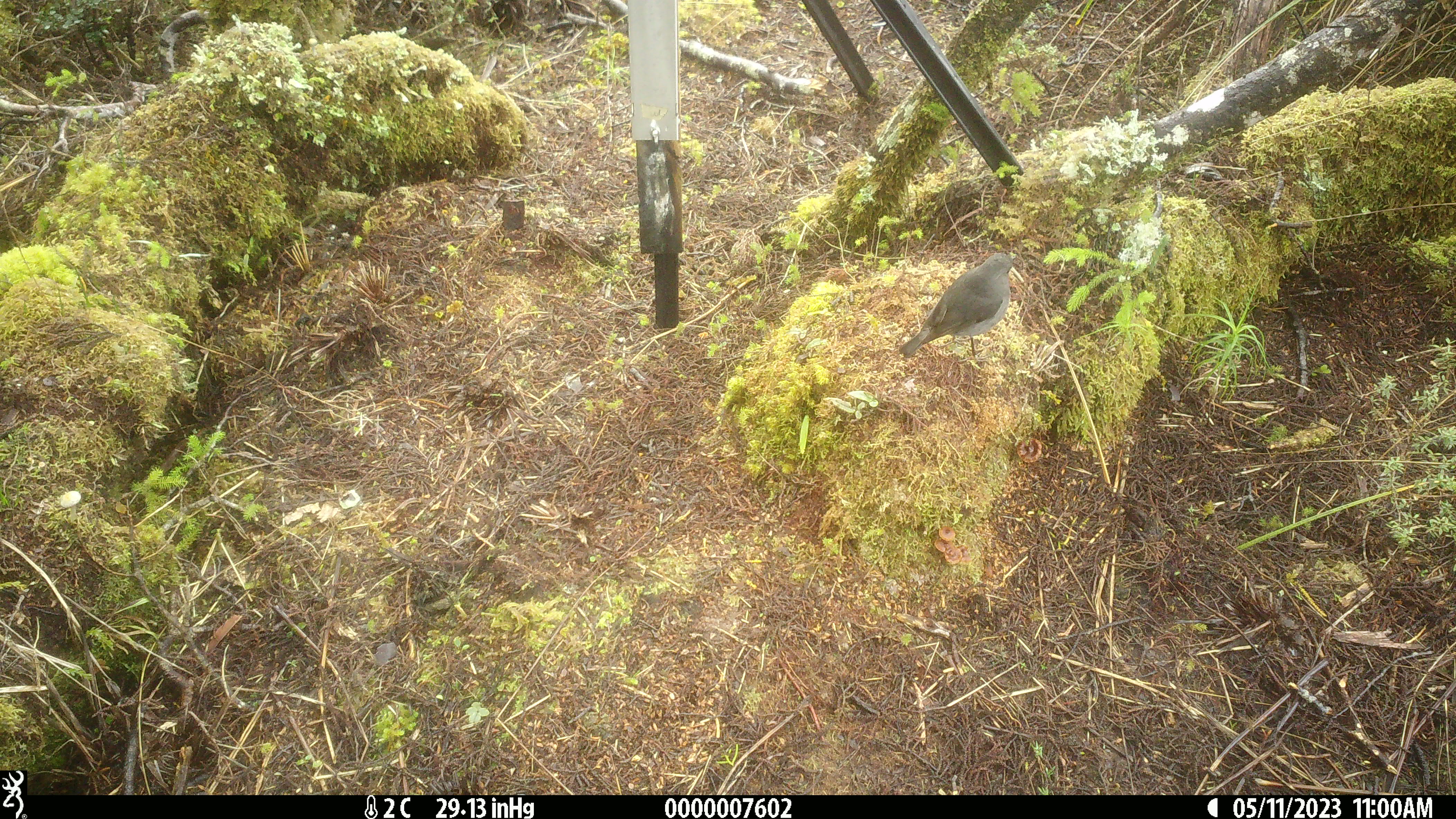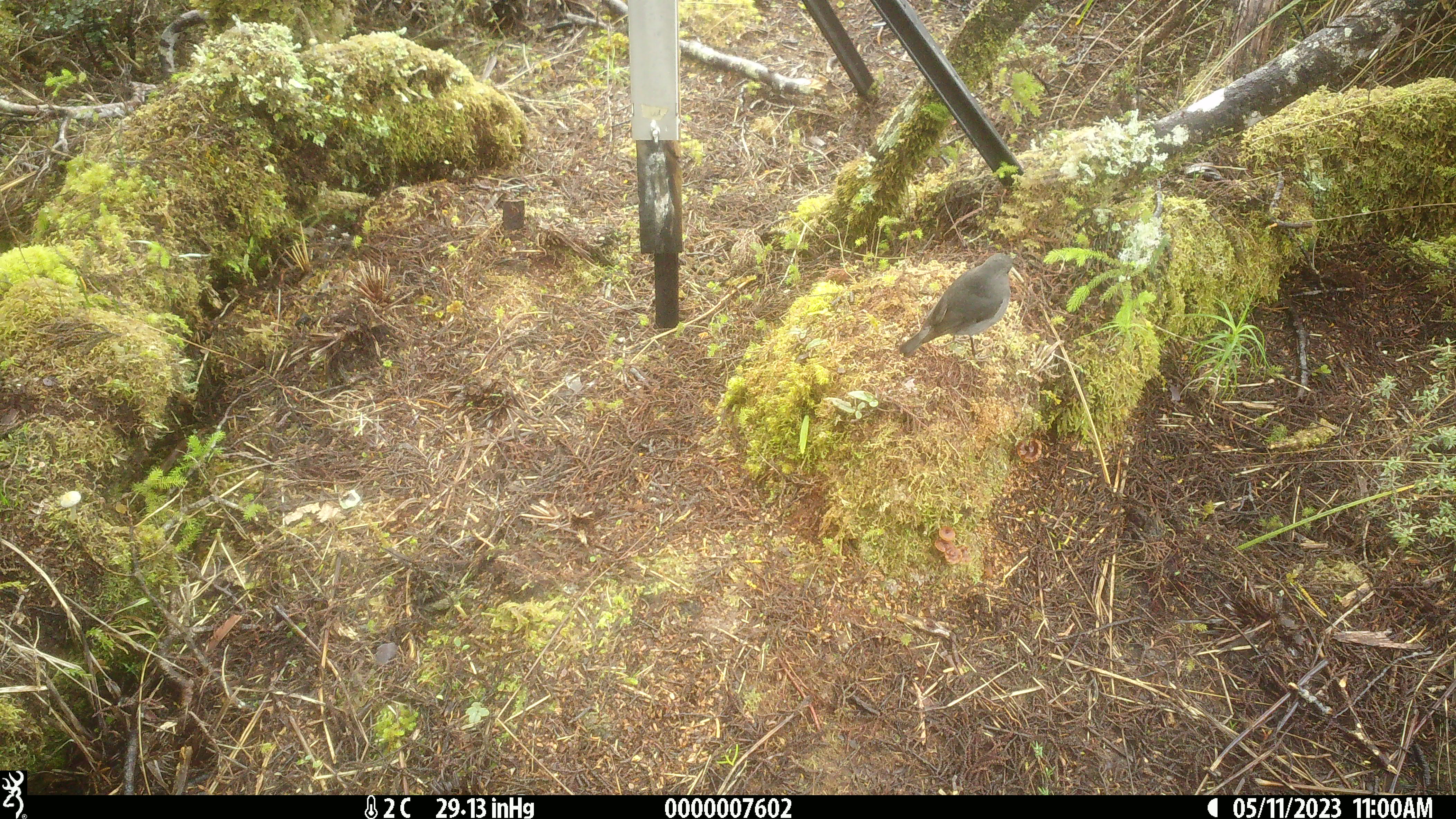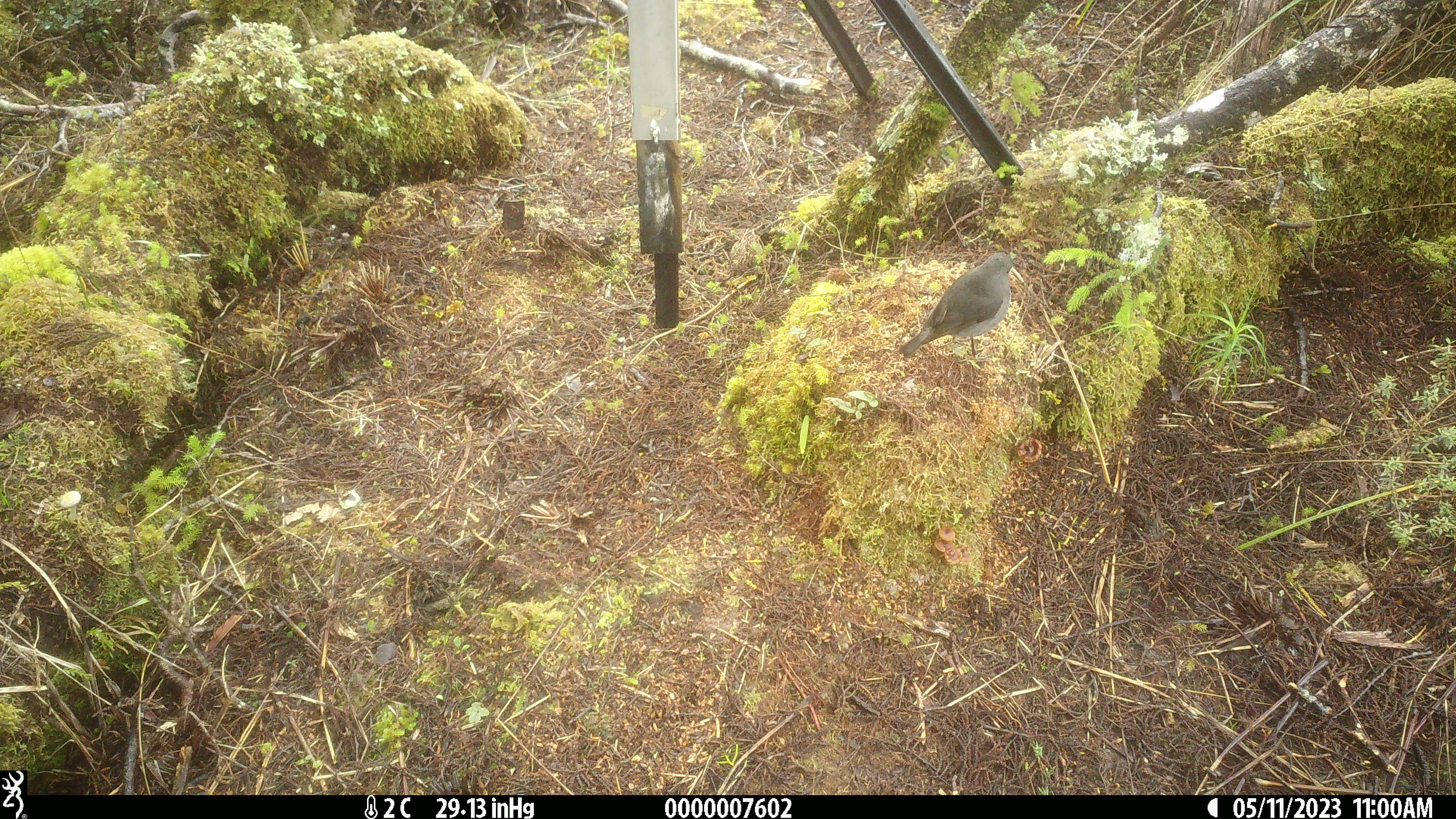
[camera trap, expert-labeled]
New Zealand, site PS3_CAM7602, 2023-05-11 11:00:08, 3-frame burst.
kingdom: Animalia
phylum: Chordata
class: Aves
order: Passeriformes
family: Petroicidae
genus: Petroica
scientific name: Petroica australis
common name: new zealand robin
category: robin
Robin (new zealand robin) (Petroica australis).